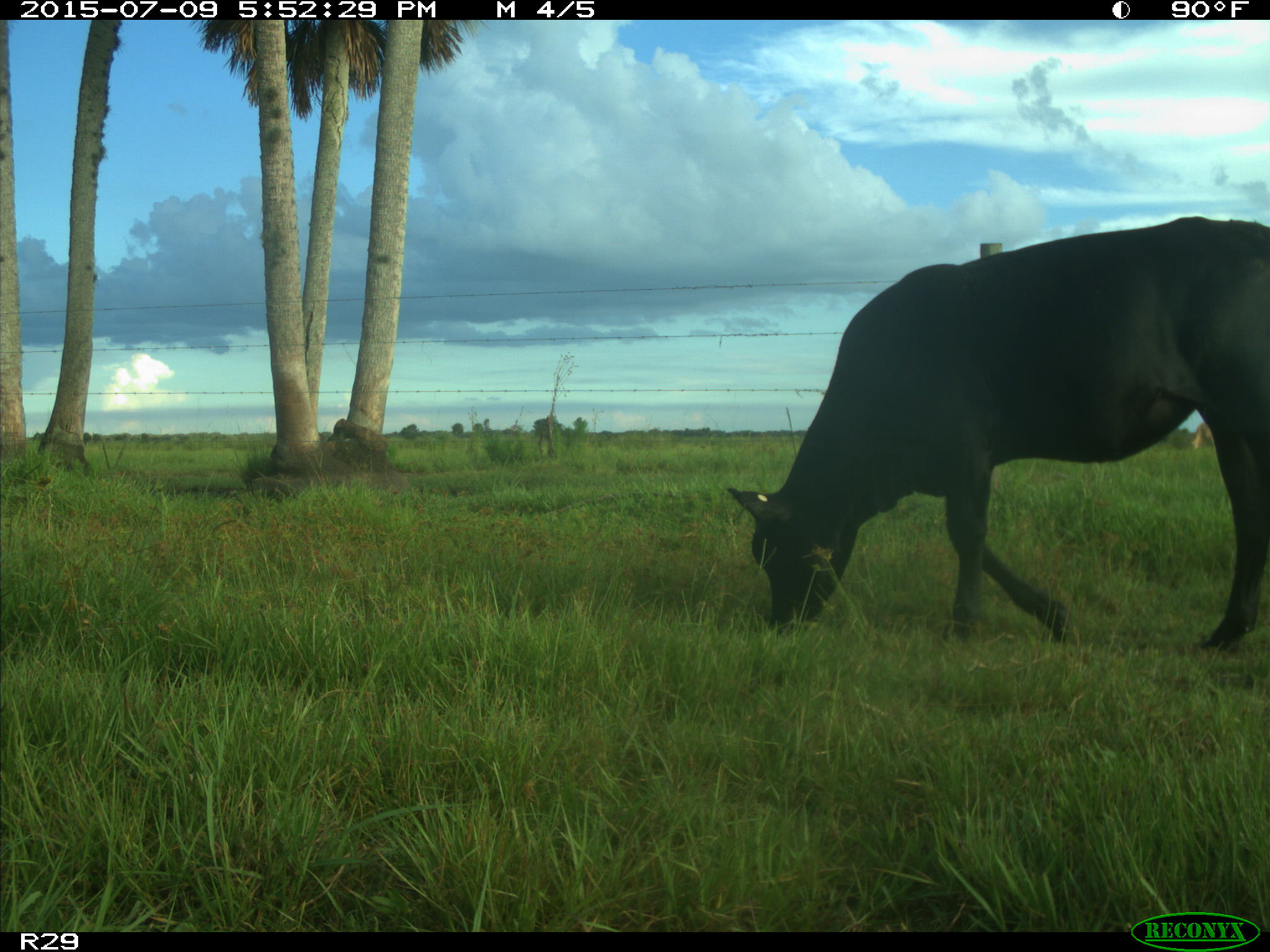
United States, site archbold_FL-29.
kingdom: Animalia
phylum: Chordata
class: Mammalia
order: Artiodactyla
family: Bovidae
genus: Bos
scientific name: Bos taurus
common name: domestic cow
Bos taurus (domestic cow).